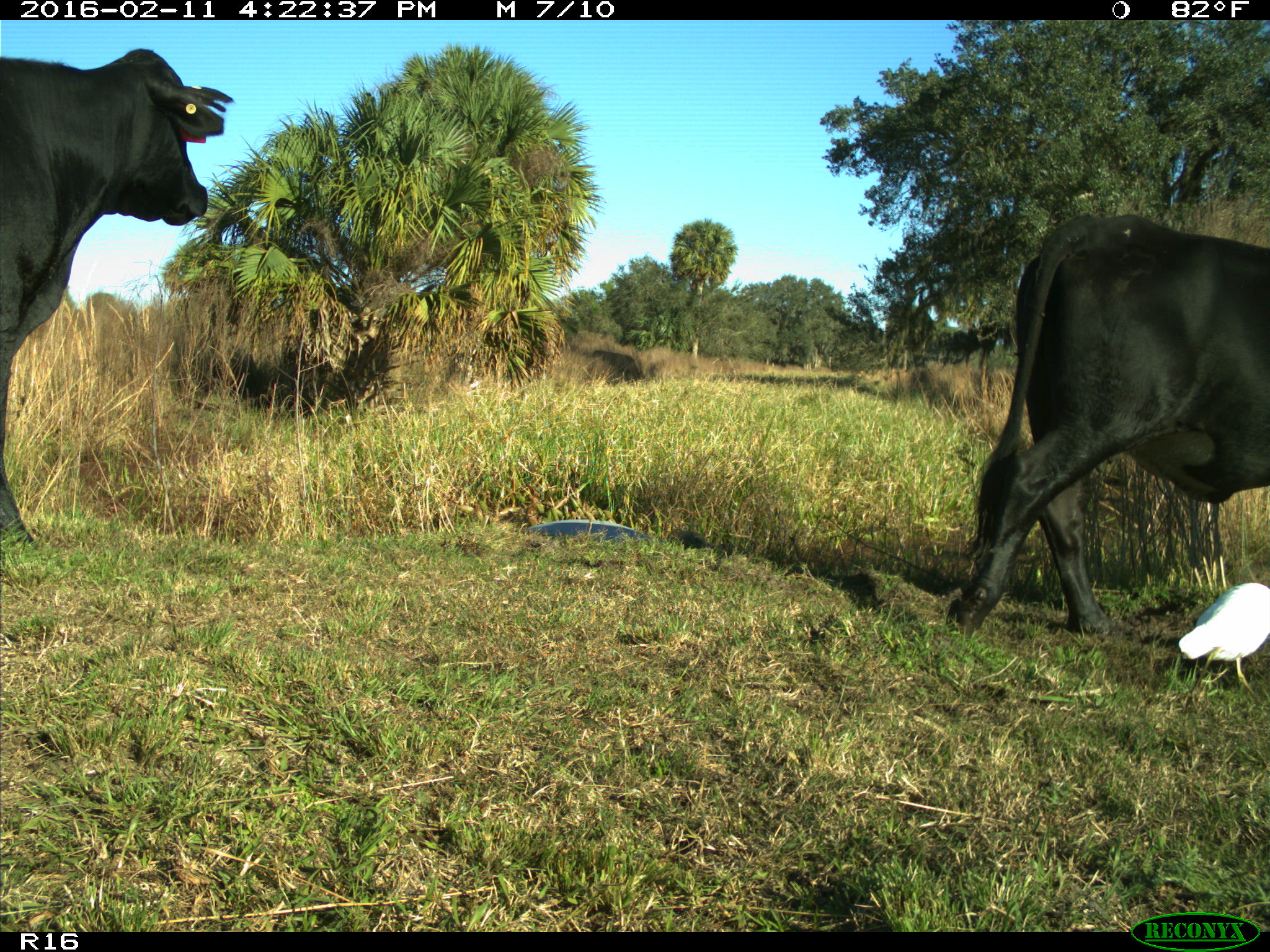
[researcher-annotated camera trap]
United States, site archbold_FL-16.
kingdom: Animalia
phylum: Chordata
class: Mammalia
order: Artiodactyla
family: Bovidae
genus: Bos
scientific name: Bos taurus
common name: domestic cow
Bos taurus (domestic cow).